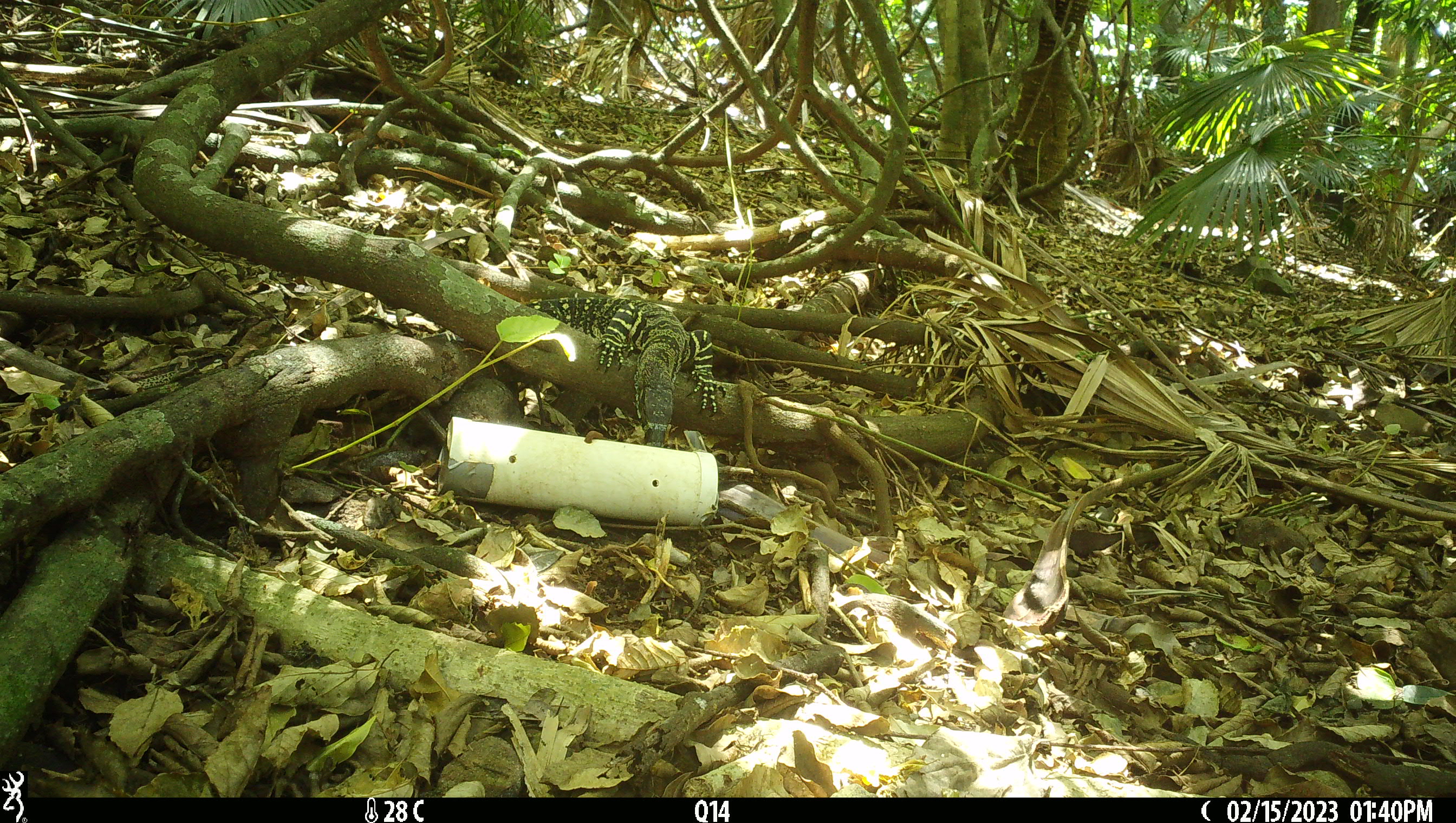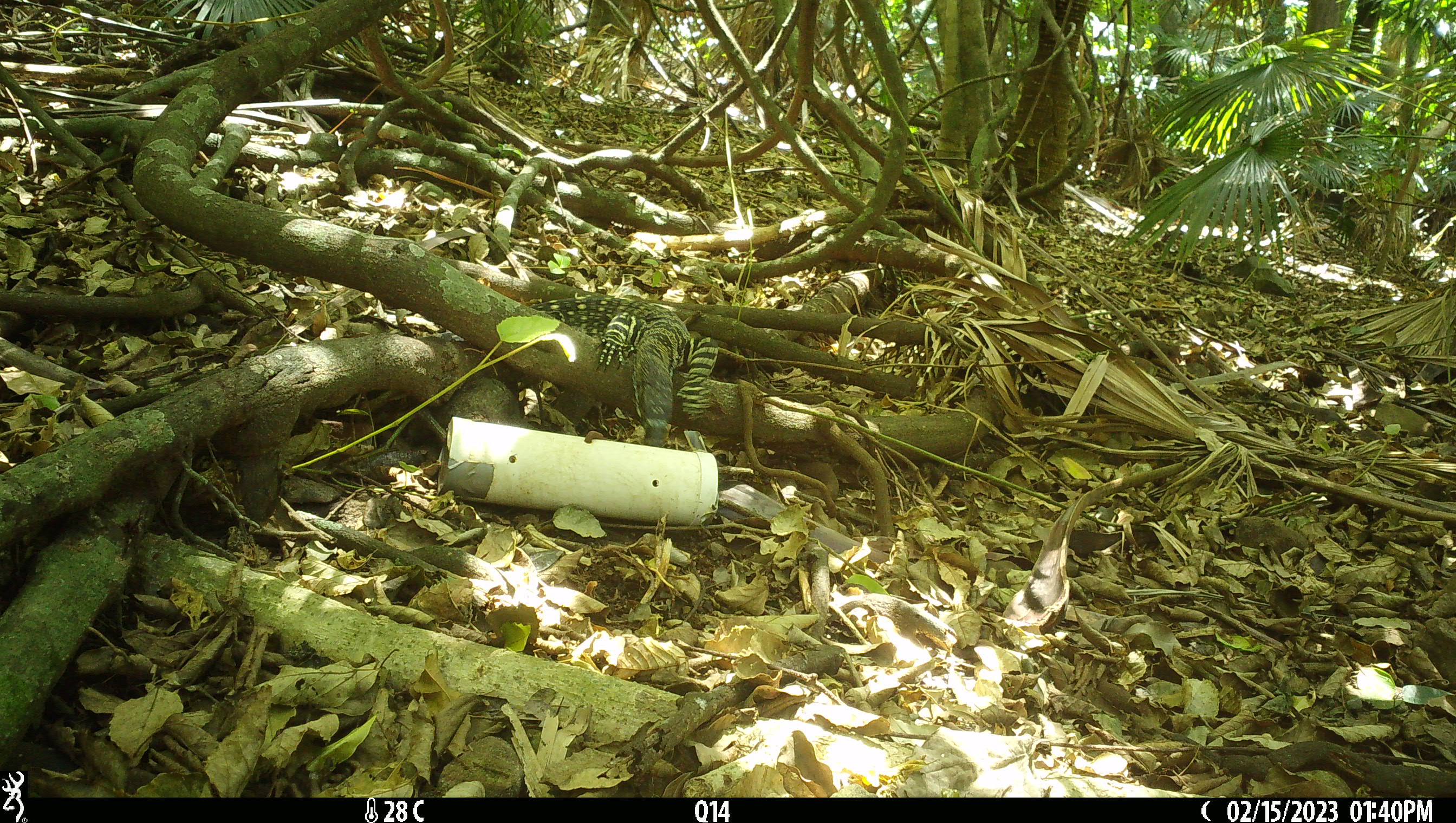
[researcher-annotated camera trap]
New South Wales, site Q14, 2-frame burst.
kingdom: Animalia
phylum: Chordata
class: Reptilia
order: Squamata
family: Varanidae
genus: Varanus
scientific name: Varanus varius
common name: lace monitor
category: goanna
Goanna (lace monitor) (Varanus varius).